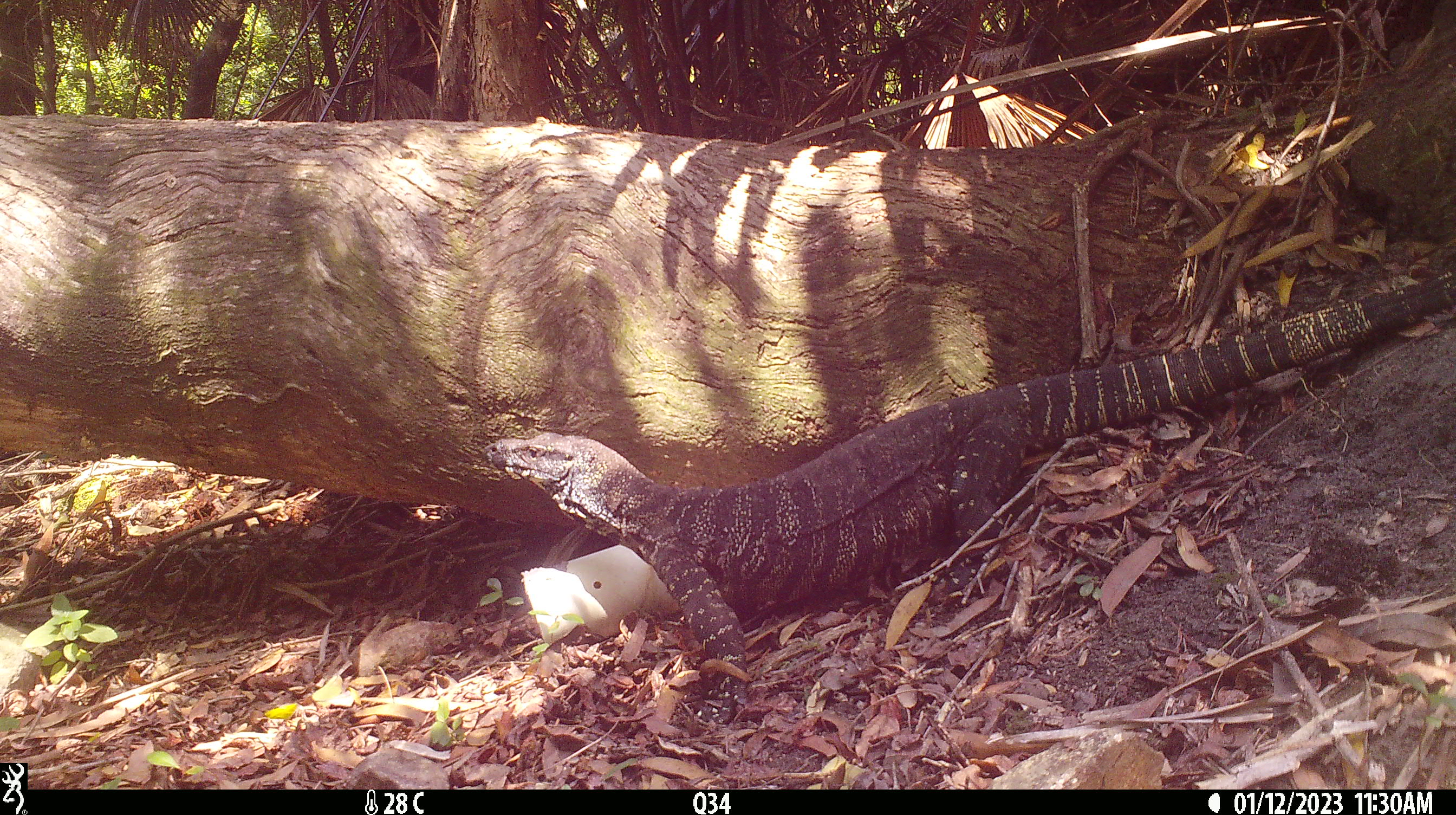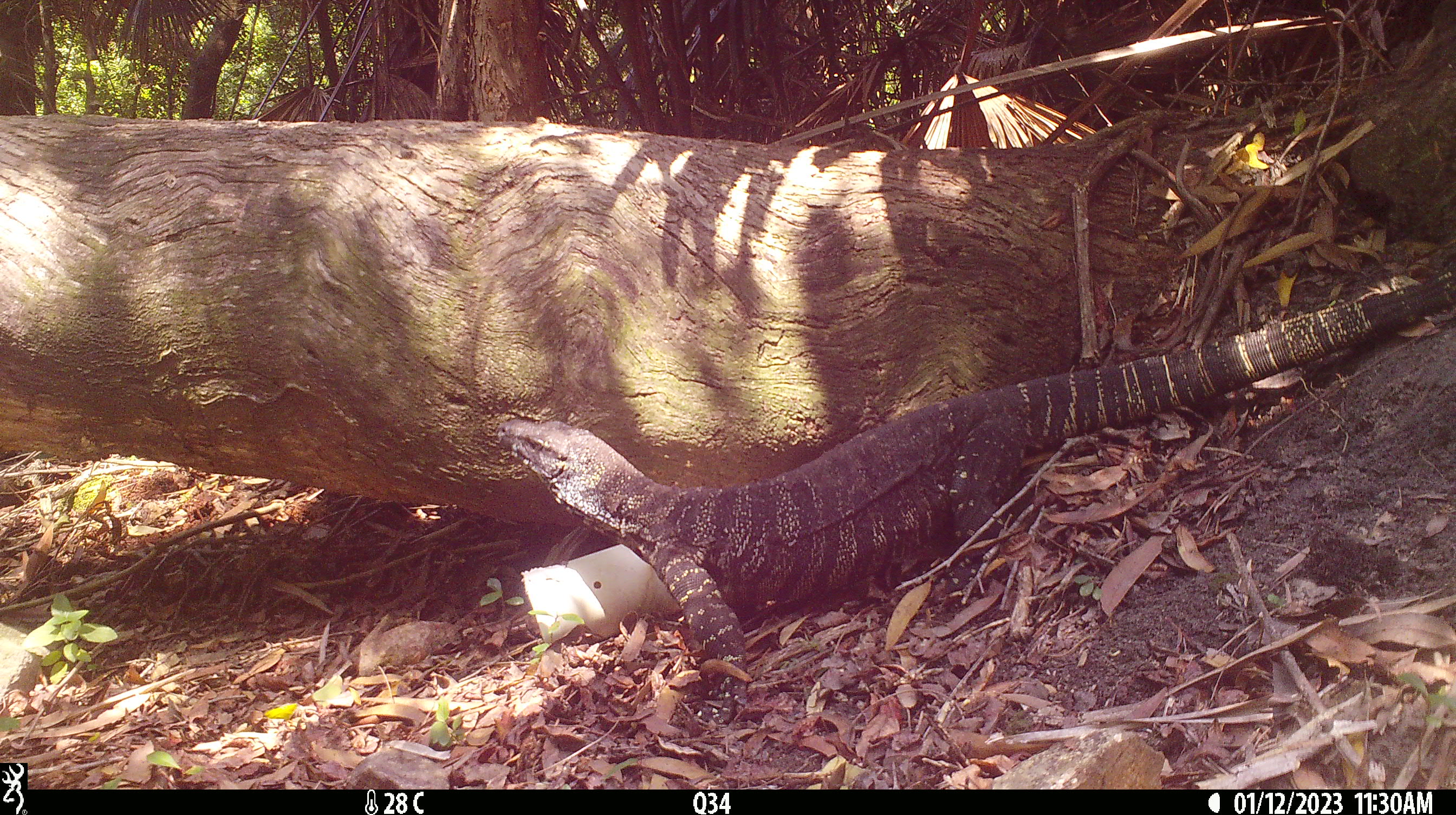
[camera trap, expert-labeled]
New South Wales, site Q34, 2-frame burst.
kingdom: Animalia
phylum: Chordata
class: Reptilia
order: Squamata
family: Varanidae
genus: Varanus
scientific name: Varanus varius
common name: lace monitor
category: goanna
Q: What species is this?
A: Goanna (lace monitor) (Varanus varius).